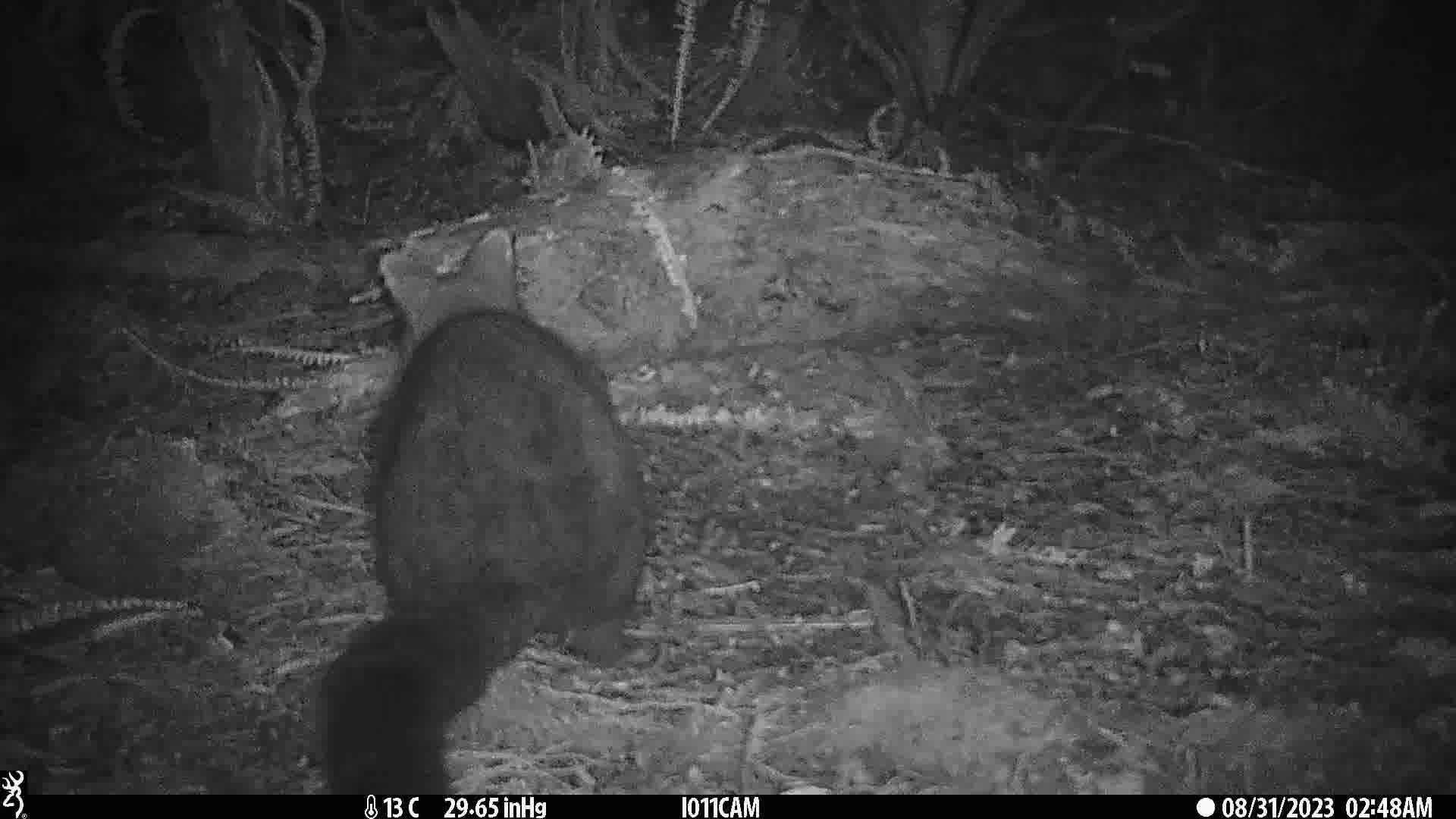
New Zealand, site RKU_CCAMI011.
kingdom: Animalia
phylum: Chordata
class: Mammalia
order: Diprotodontia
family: Phalangeridae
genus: Trichosurus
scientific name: Trichosurus vulpecula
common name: common brushtail possum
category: possum